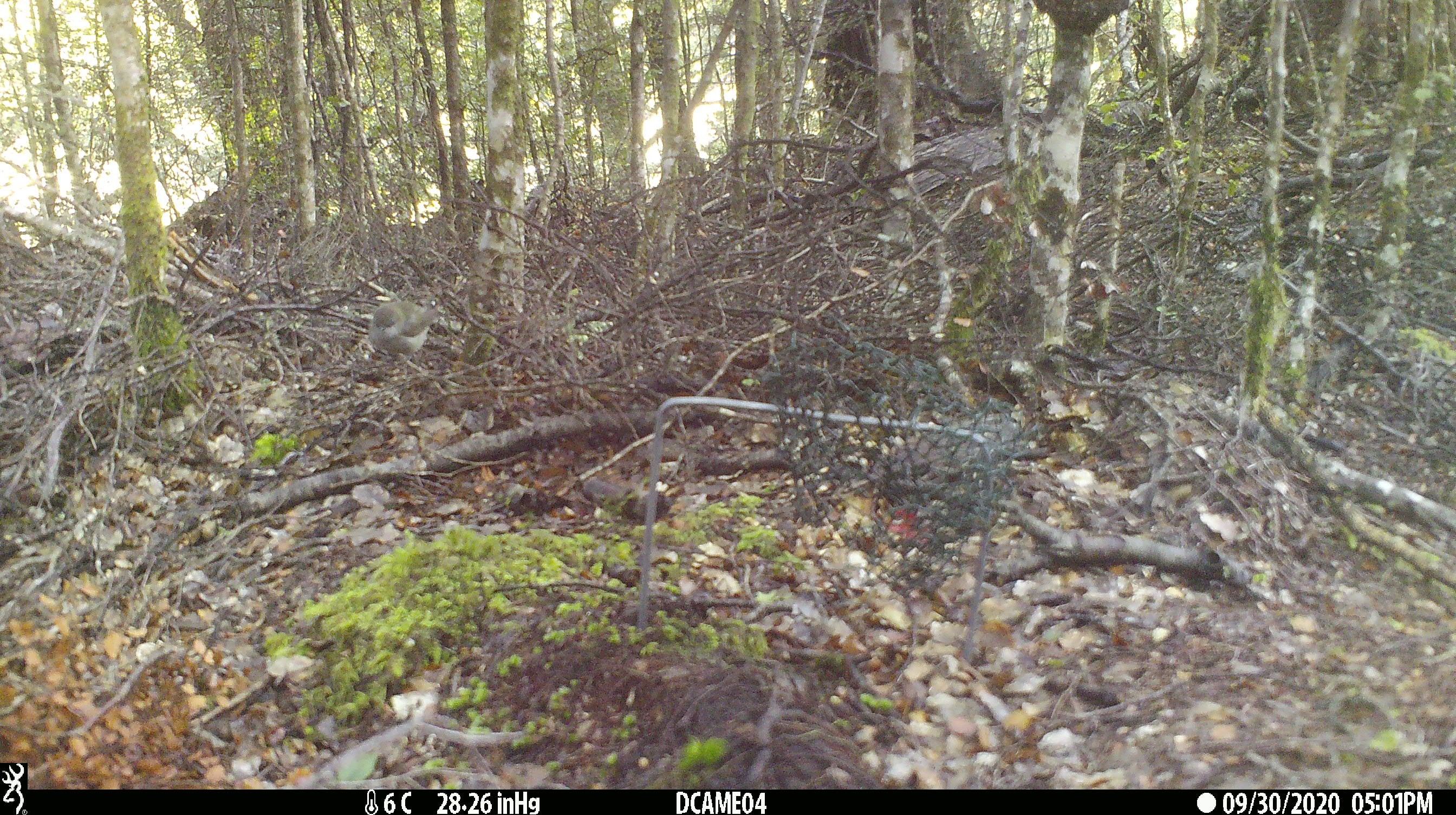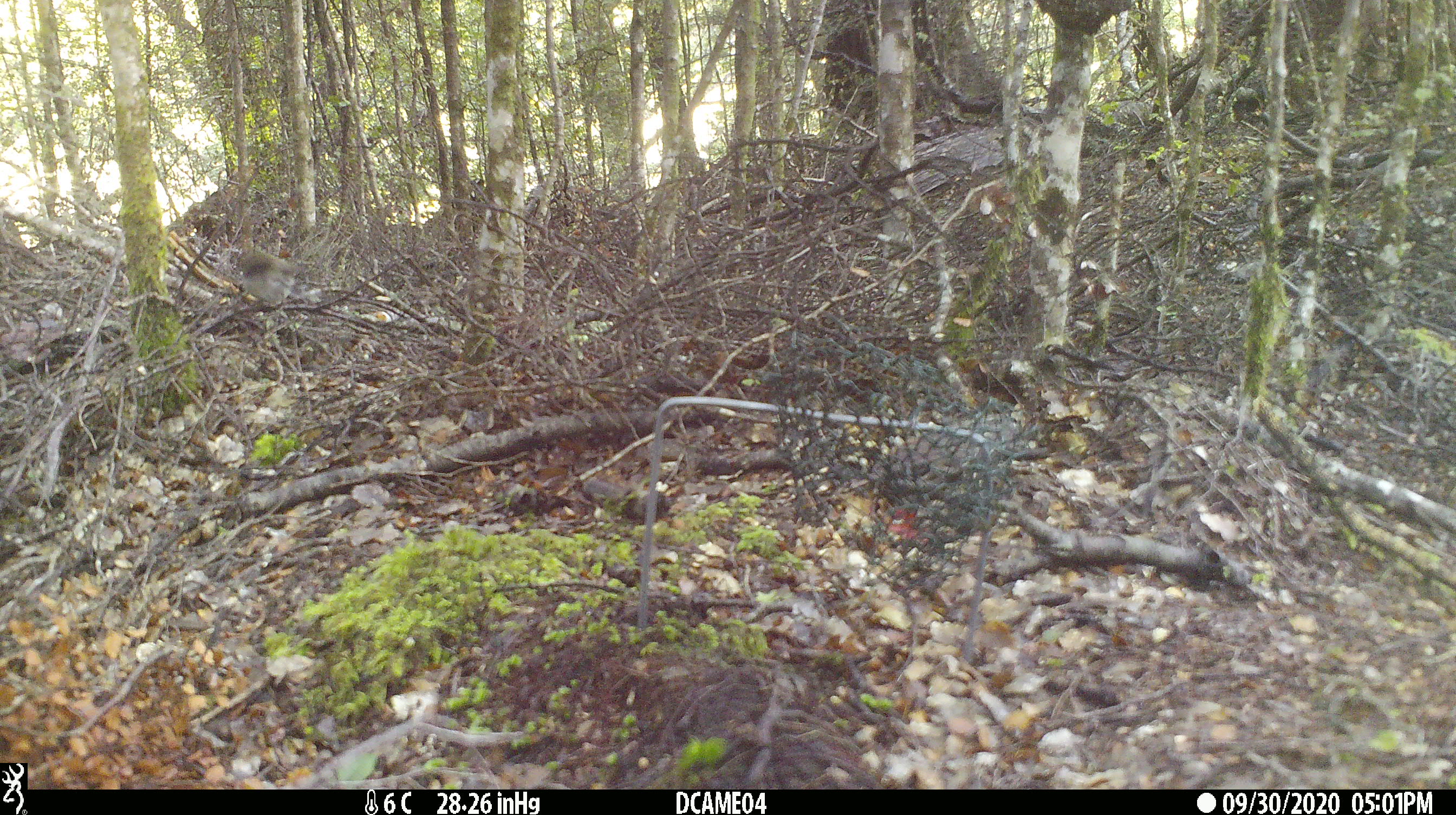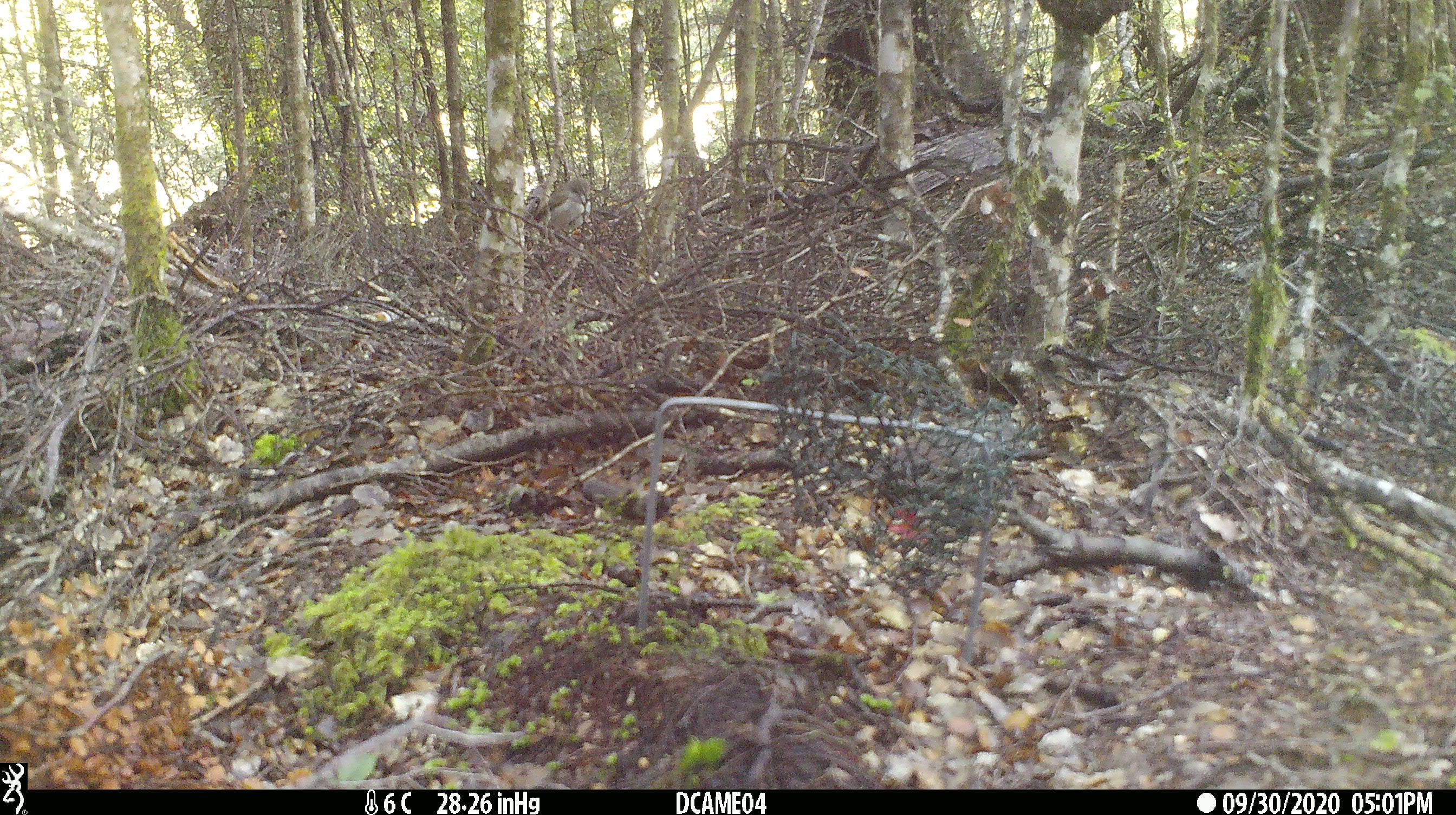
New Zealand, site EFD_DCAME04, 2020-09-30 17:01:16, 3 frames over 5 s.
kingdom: Animalia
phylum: Chordata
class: Aves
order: Passeriformes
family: Acanthizidae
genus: Gerygone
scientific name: Gerygone igata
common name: grey warbler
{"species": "grey warbler (Gerygone igata)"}